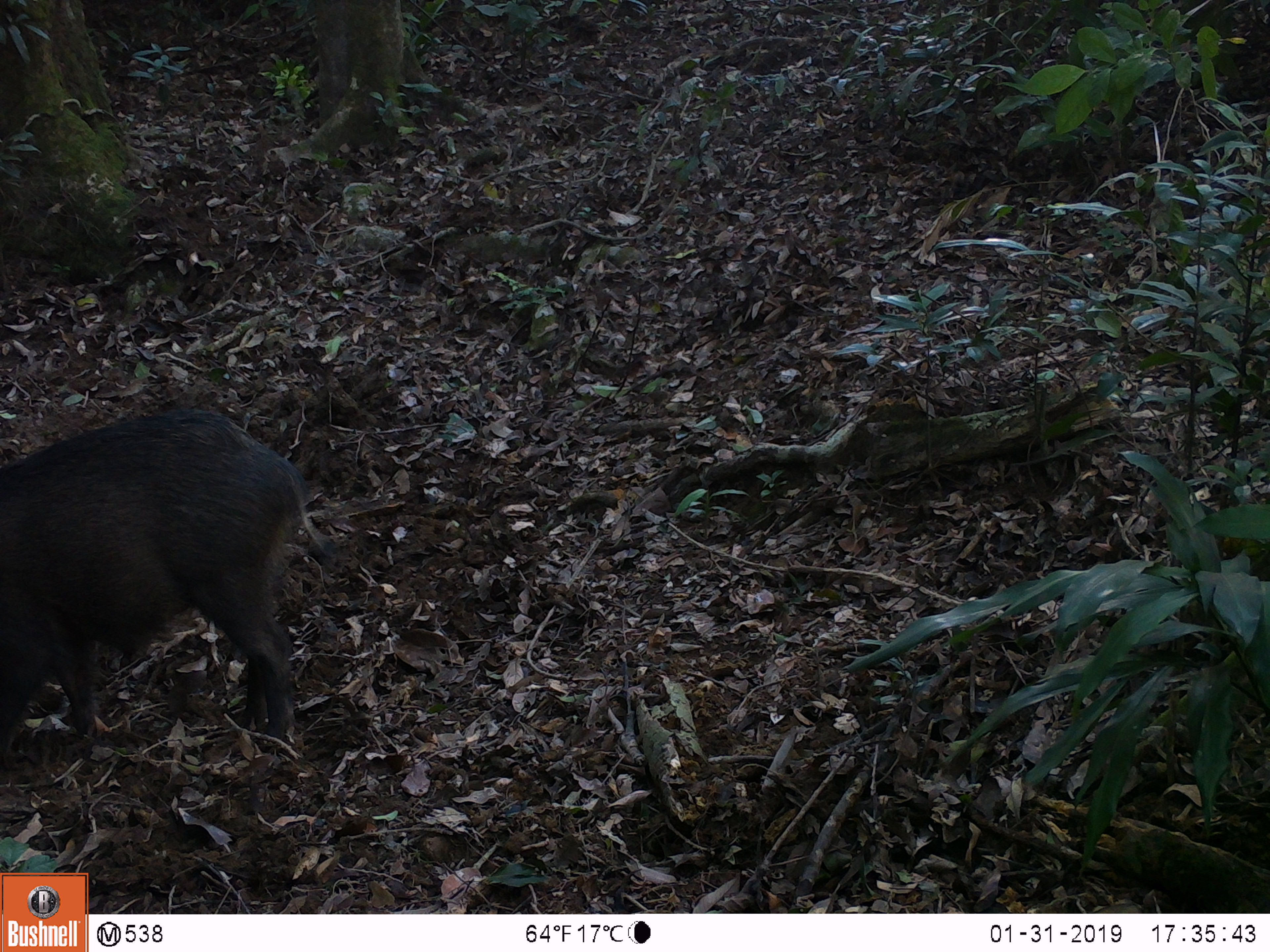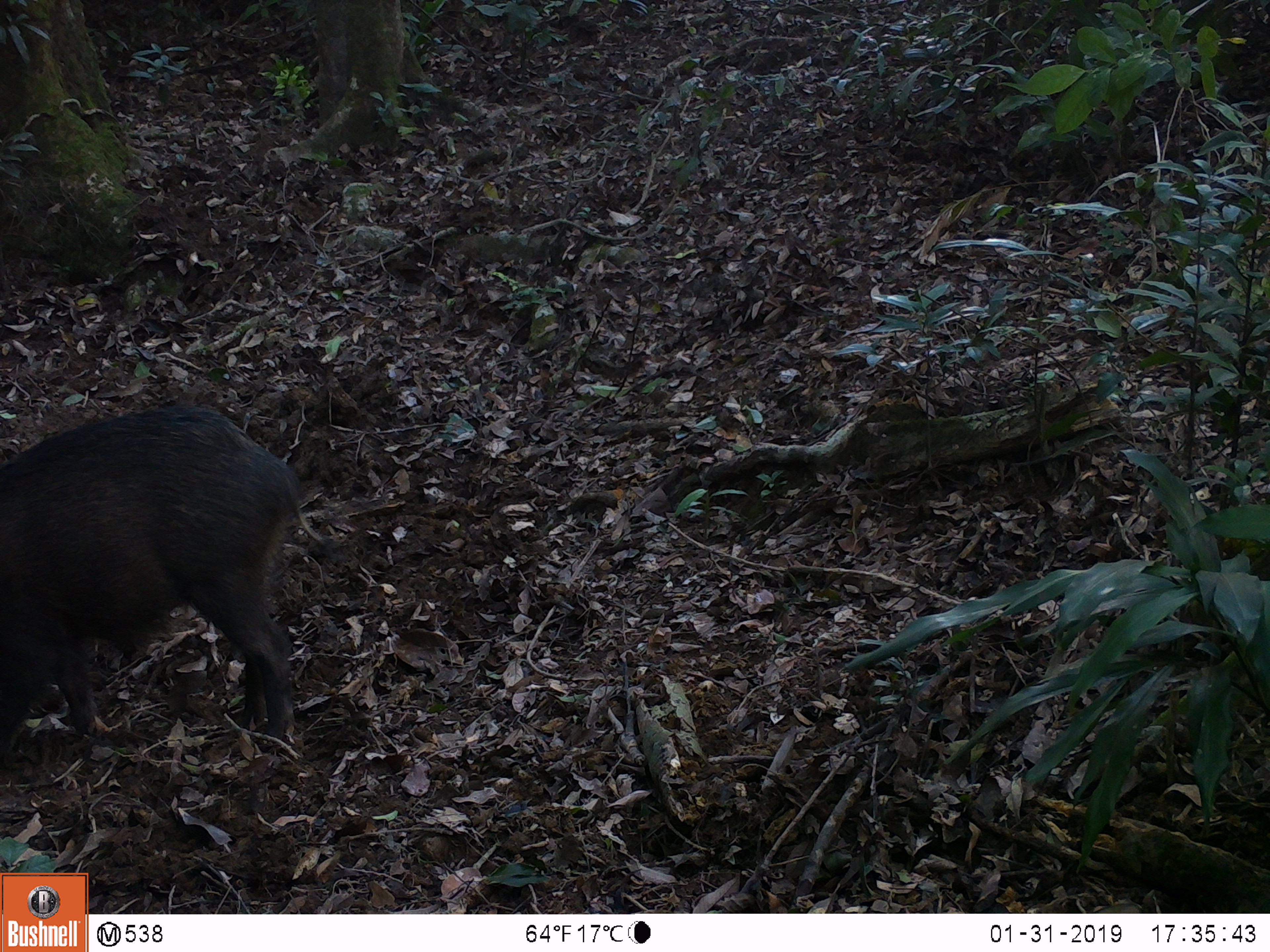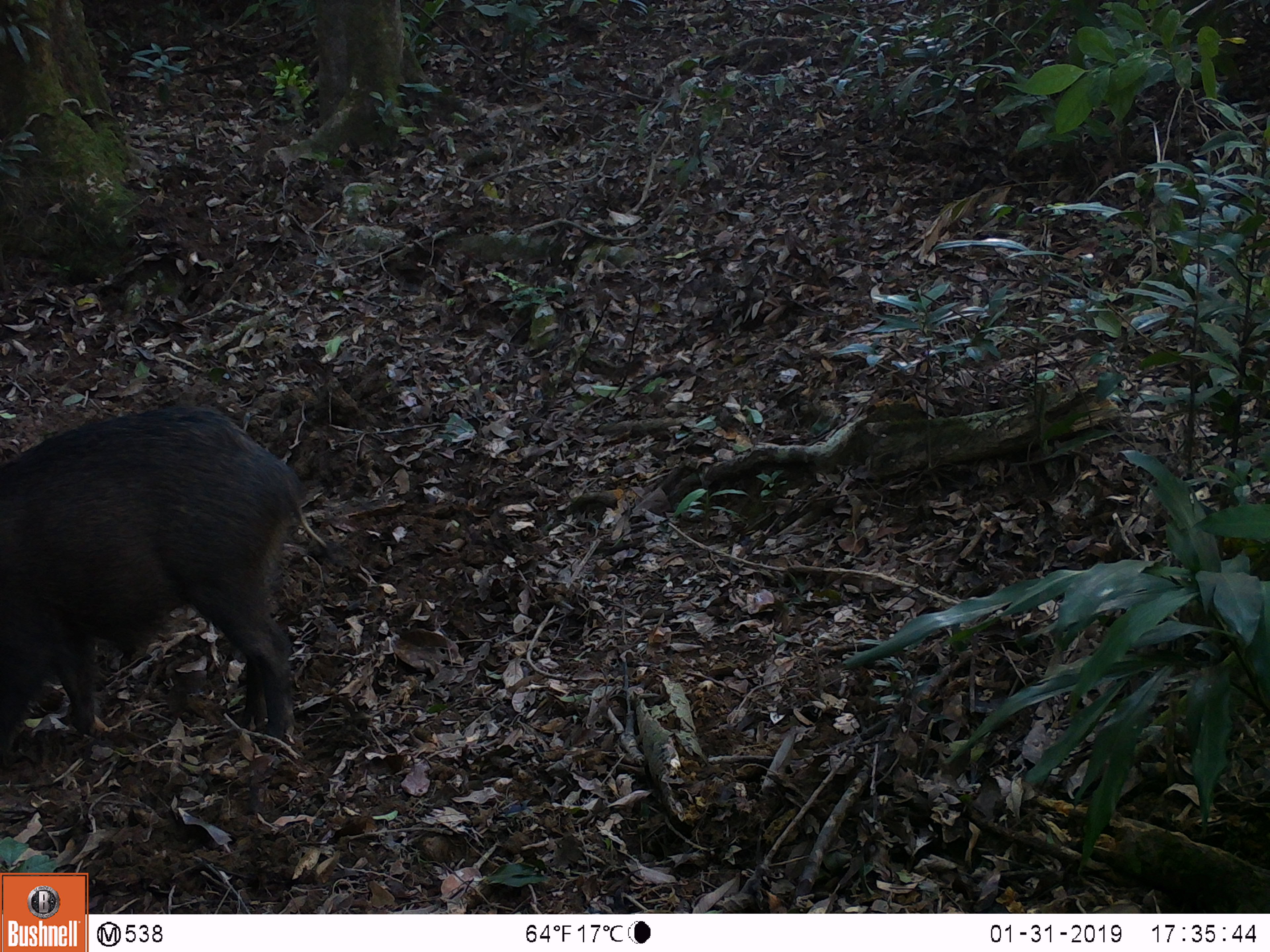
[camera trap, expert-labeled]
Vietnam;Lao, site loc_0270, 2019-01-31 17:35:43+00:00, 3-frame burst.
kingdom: Animalia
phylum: Chordata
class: Mammalia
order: Artiodactyla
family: Suidae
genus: Sus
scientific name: Sus scrofa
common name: eurasian wild pig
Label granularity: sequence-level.